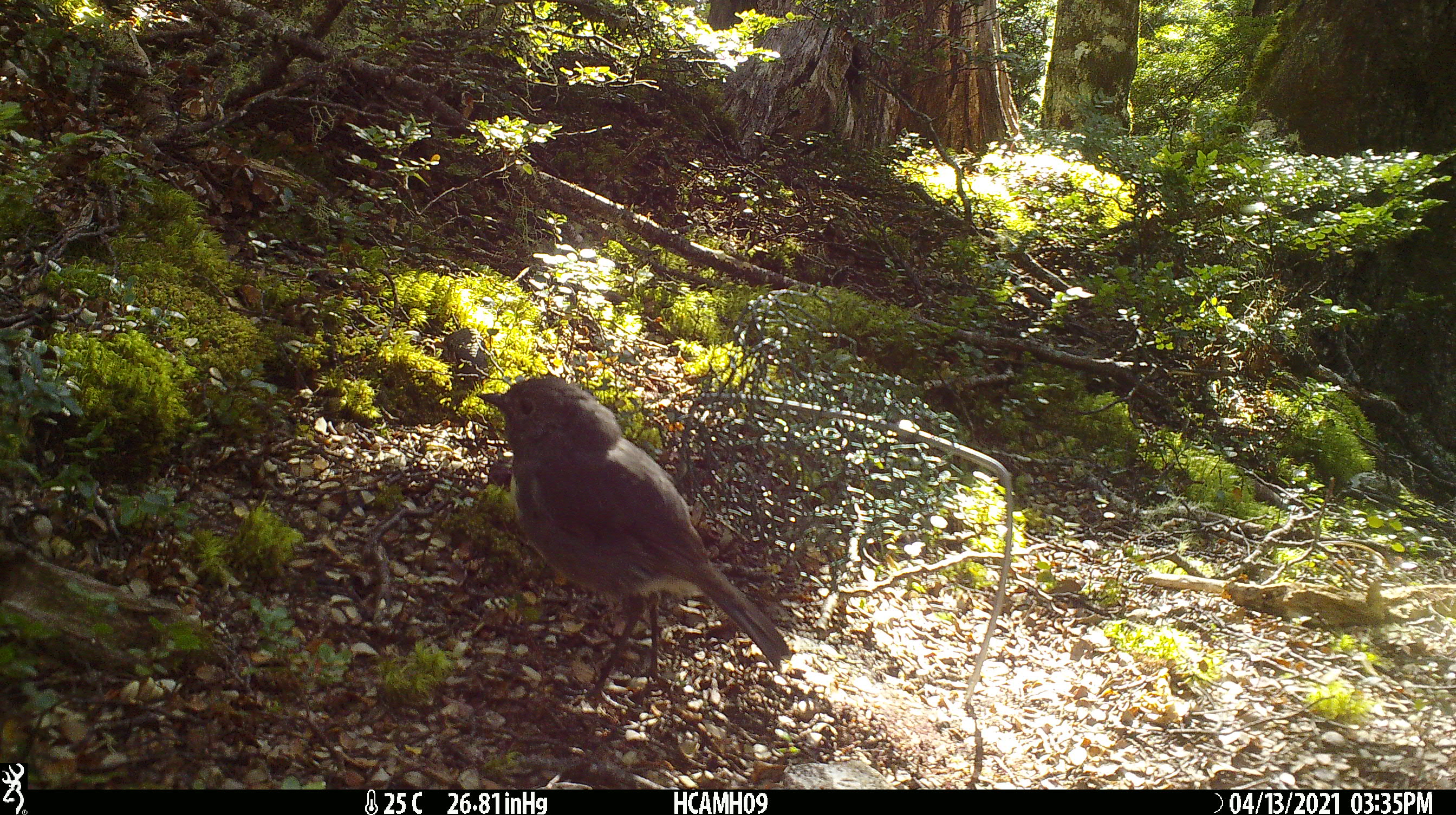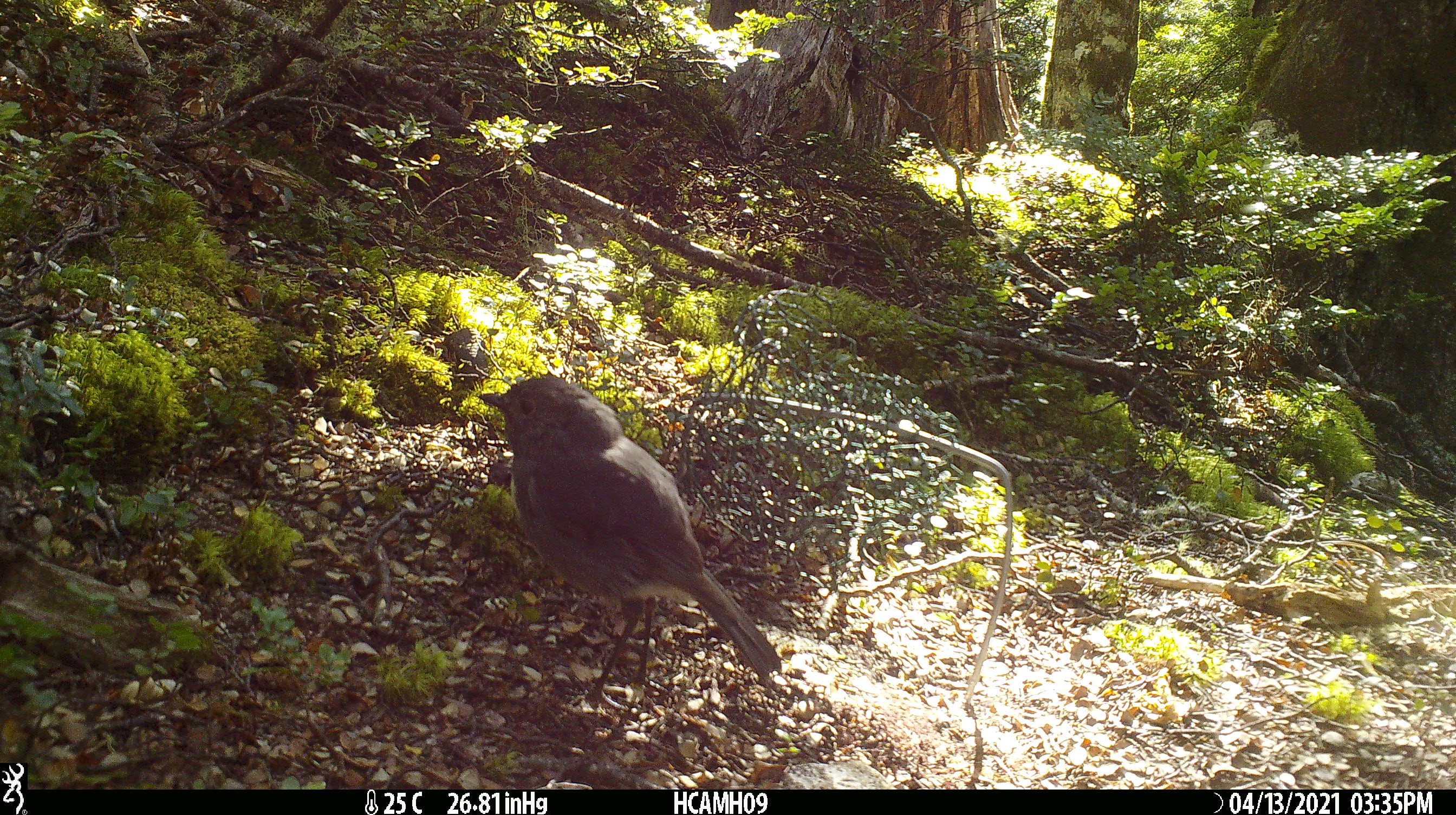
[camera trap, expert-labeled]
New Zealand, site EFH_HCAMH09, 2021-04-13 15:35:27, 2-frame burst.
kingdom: Animalia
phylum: Chordata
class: Aves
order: Passeriformes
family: Petroicidae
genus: Petroica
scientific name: Petroica australis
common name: new zealand robin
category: robin